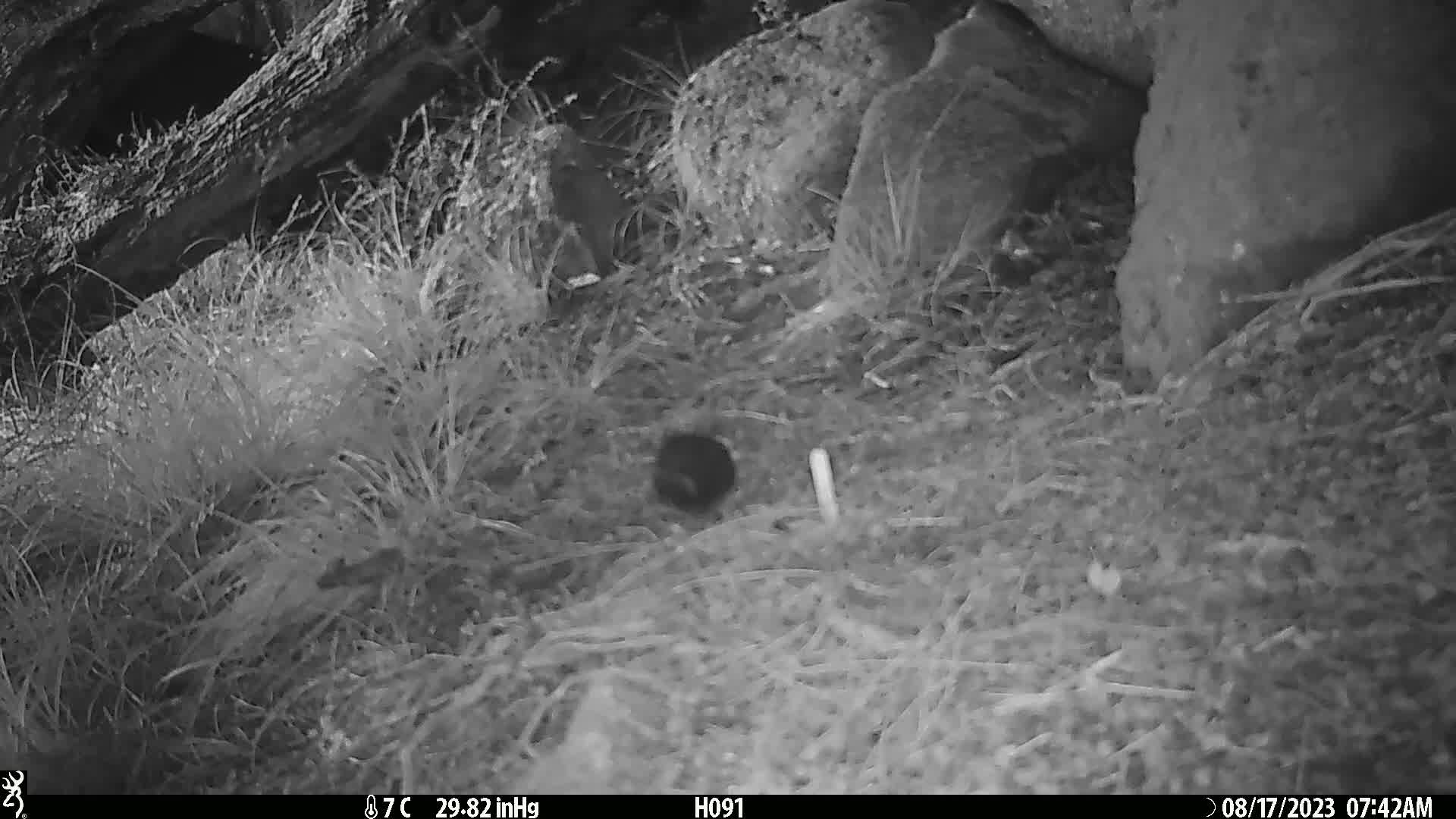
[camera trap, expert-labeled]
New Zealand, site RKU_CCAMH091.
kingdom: Animalia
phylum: Chordata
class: Aves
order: Passeriformes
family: Turdidae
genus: Turdus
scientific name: Turdus merula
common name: eurasian blackbird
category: blackbird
Blackbird (eurasian blackbird) (Turdus merula).